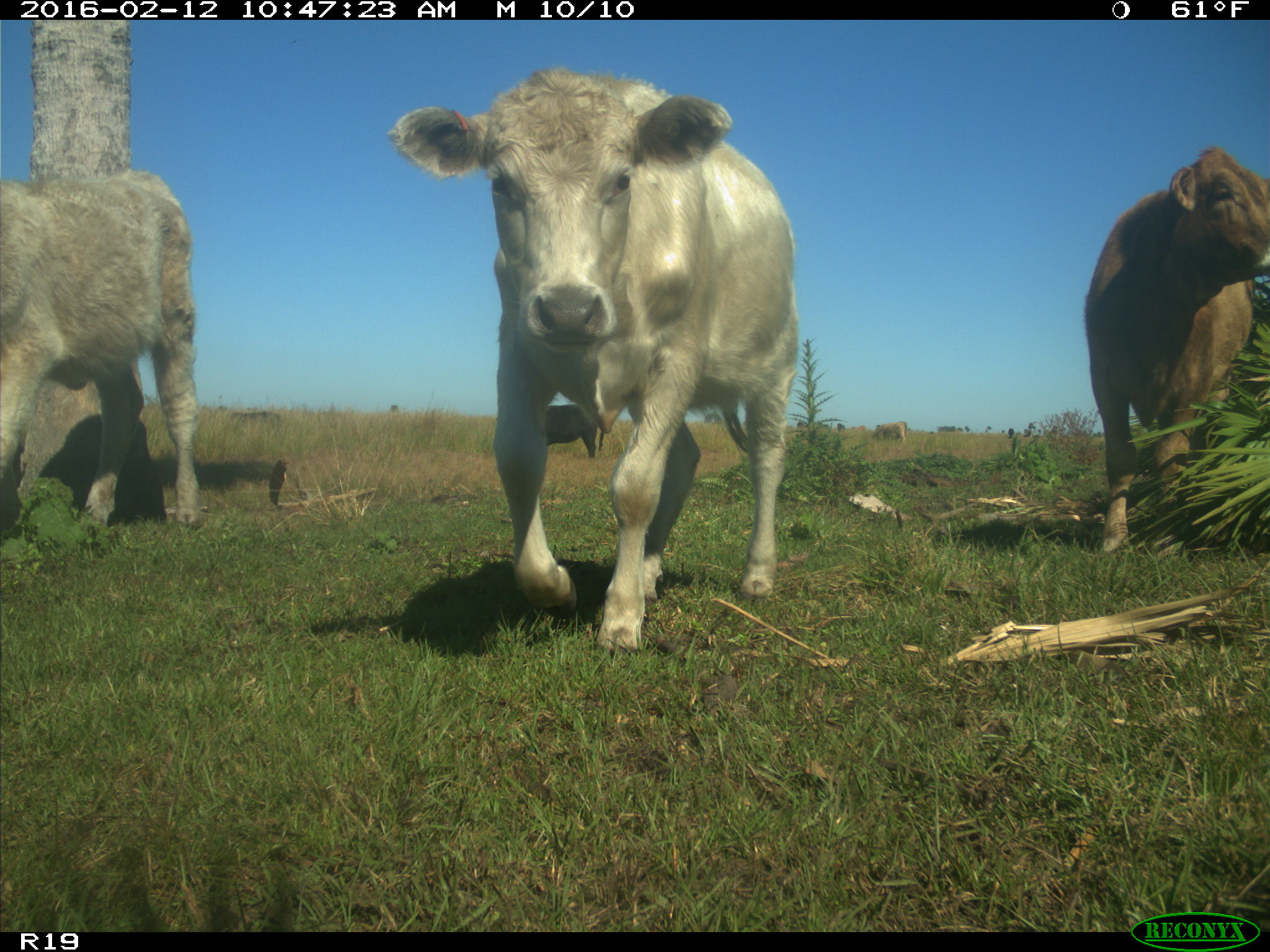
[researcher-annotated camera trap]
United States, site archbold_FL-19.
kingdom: Animalia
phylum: Chordata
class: Mammalia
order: Artiodactyla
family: Bovidae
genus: Bos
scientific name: Bos taurus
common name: domestic cow